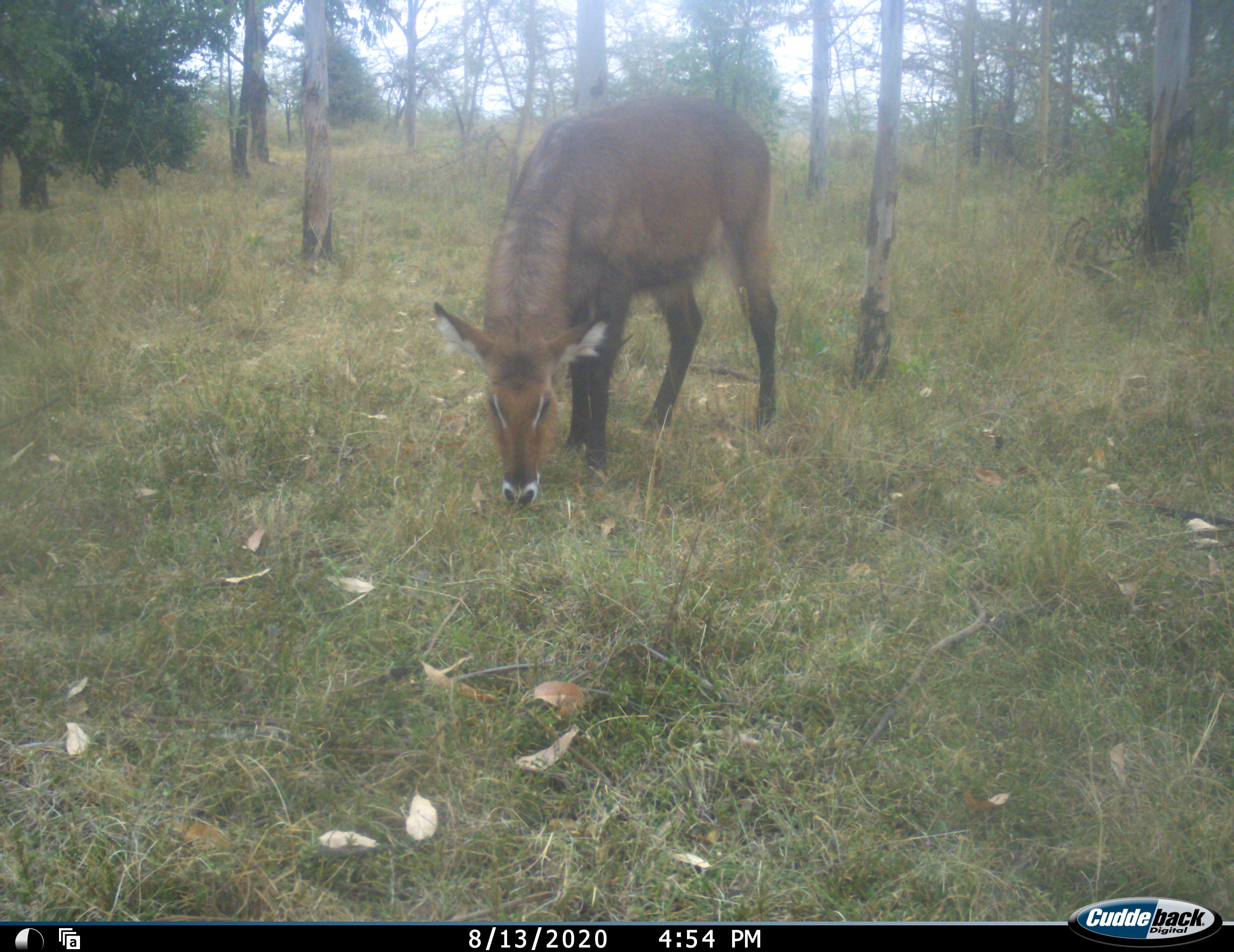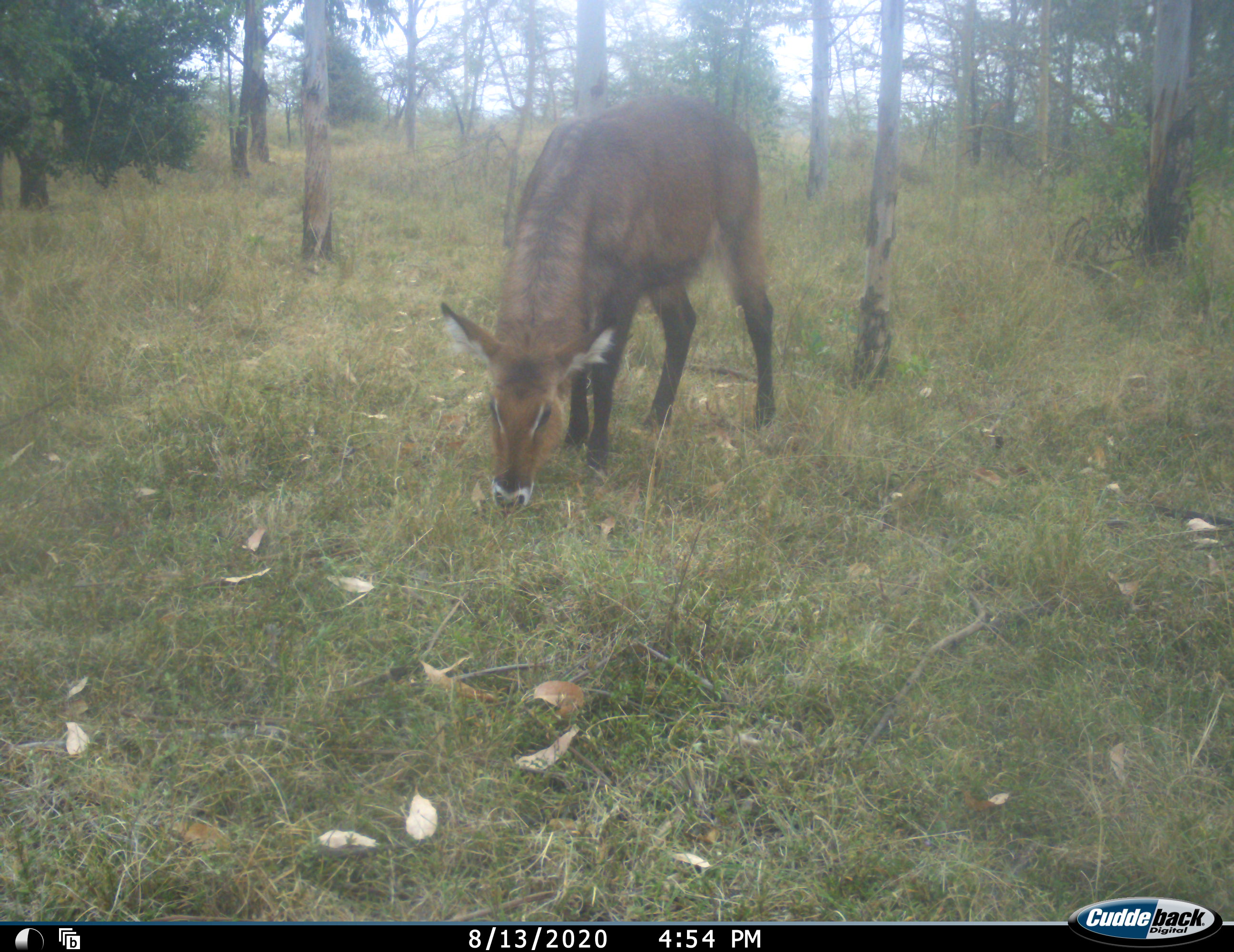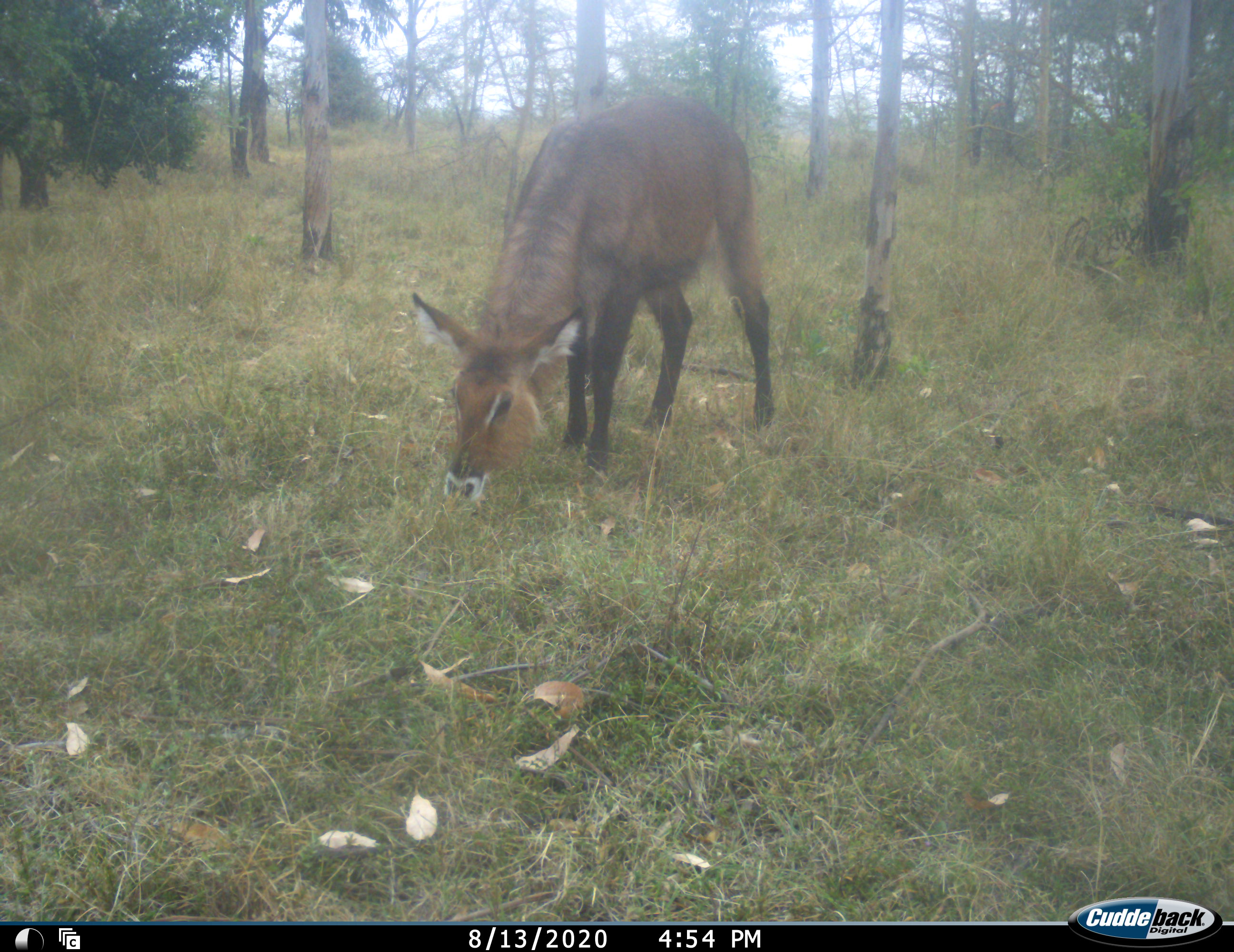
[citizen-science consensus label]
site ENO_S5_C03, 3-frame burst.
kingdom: Animalia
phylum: Chordata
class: Mammalia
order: Artiodactyla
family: Bovidae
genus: Kobus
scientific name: Kobus ellipsiprymnus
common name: waterbuck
Waterbuck (Kobus ellipsiprymnus), count 1. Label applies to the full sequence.